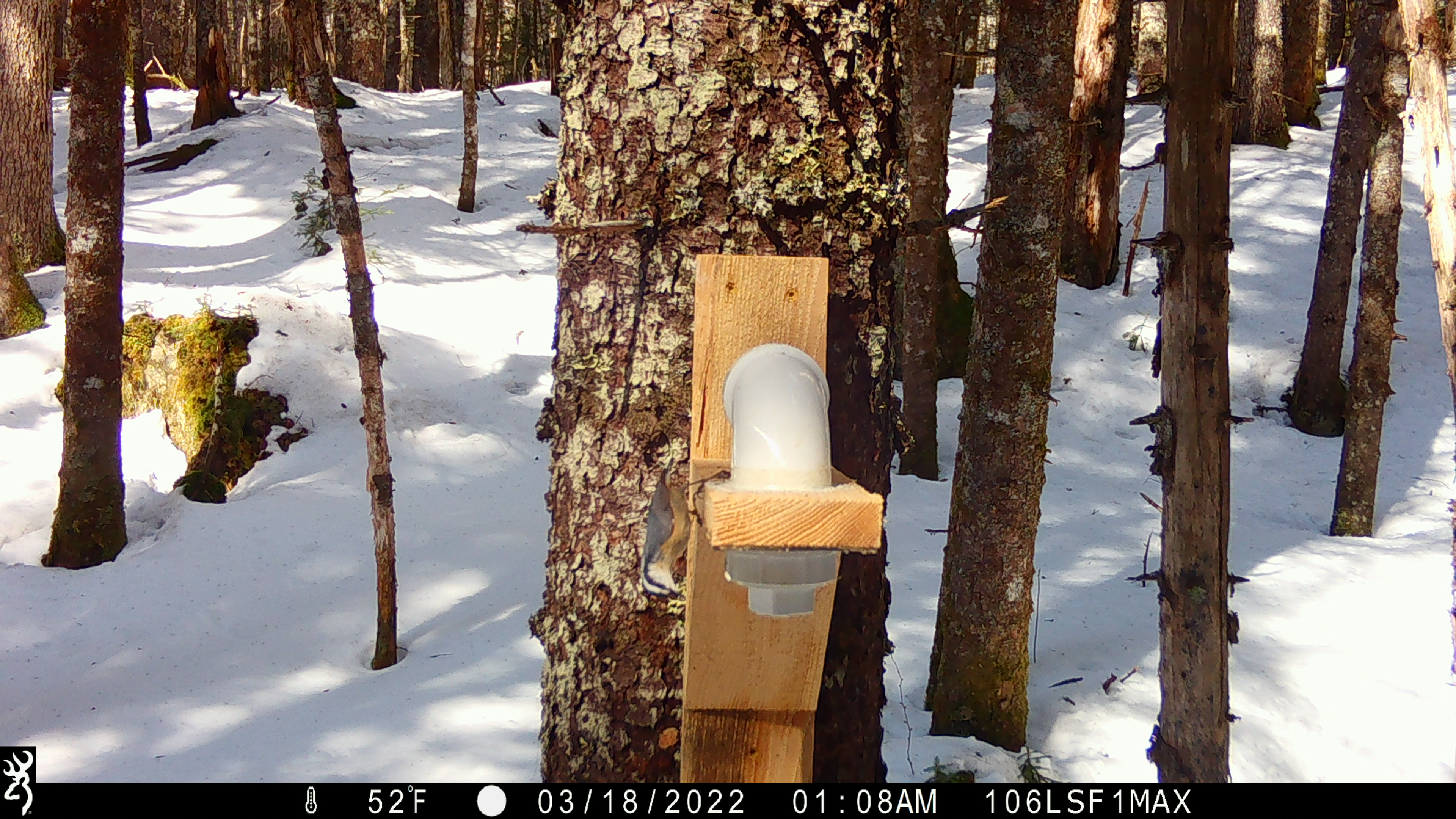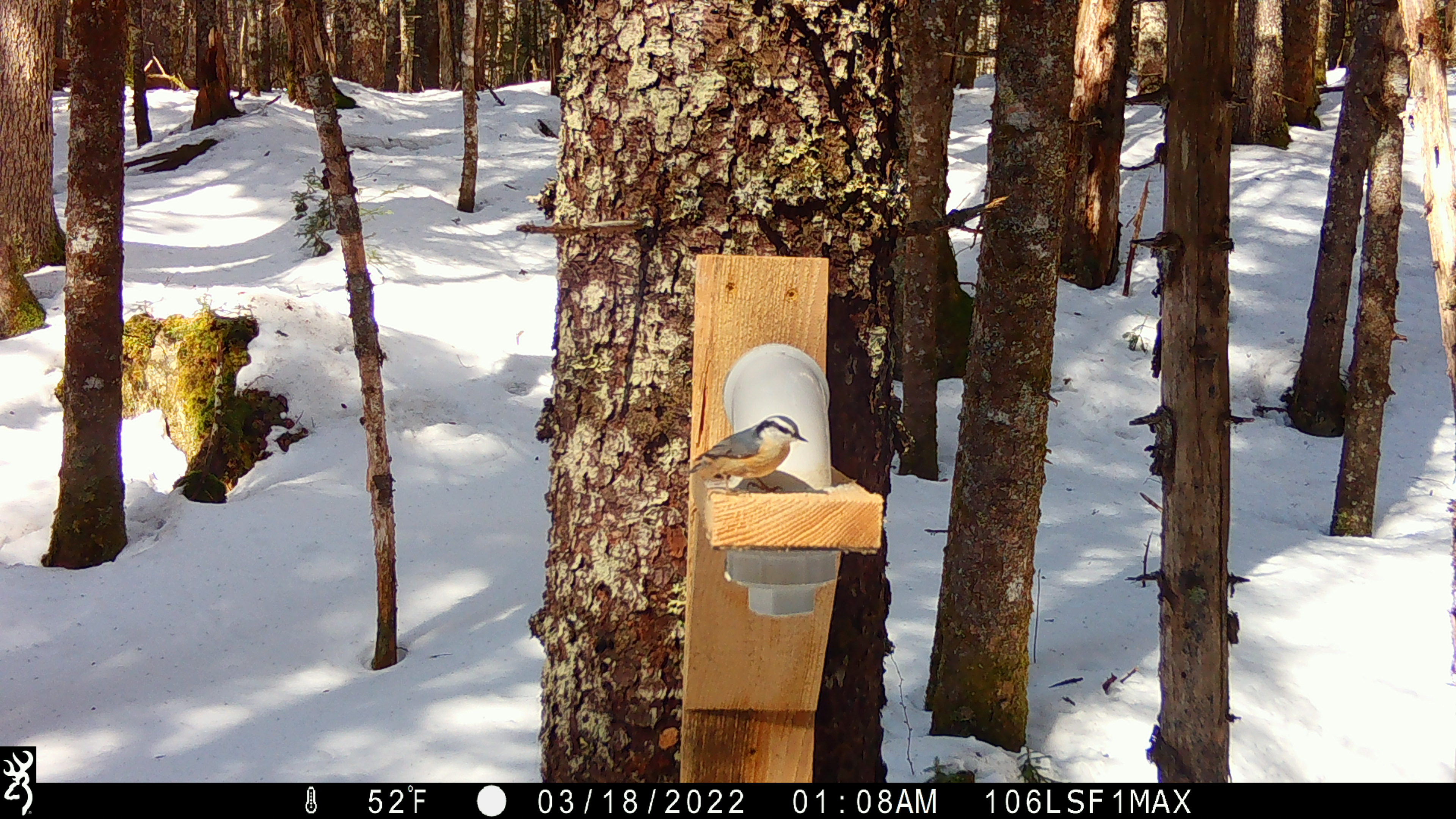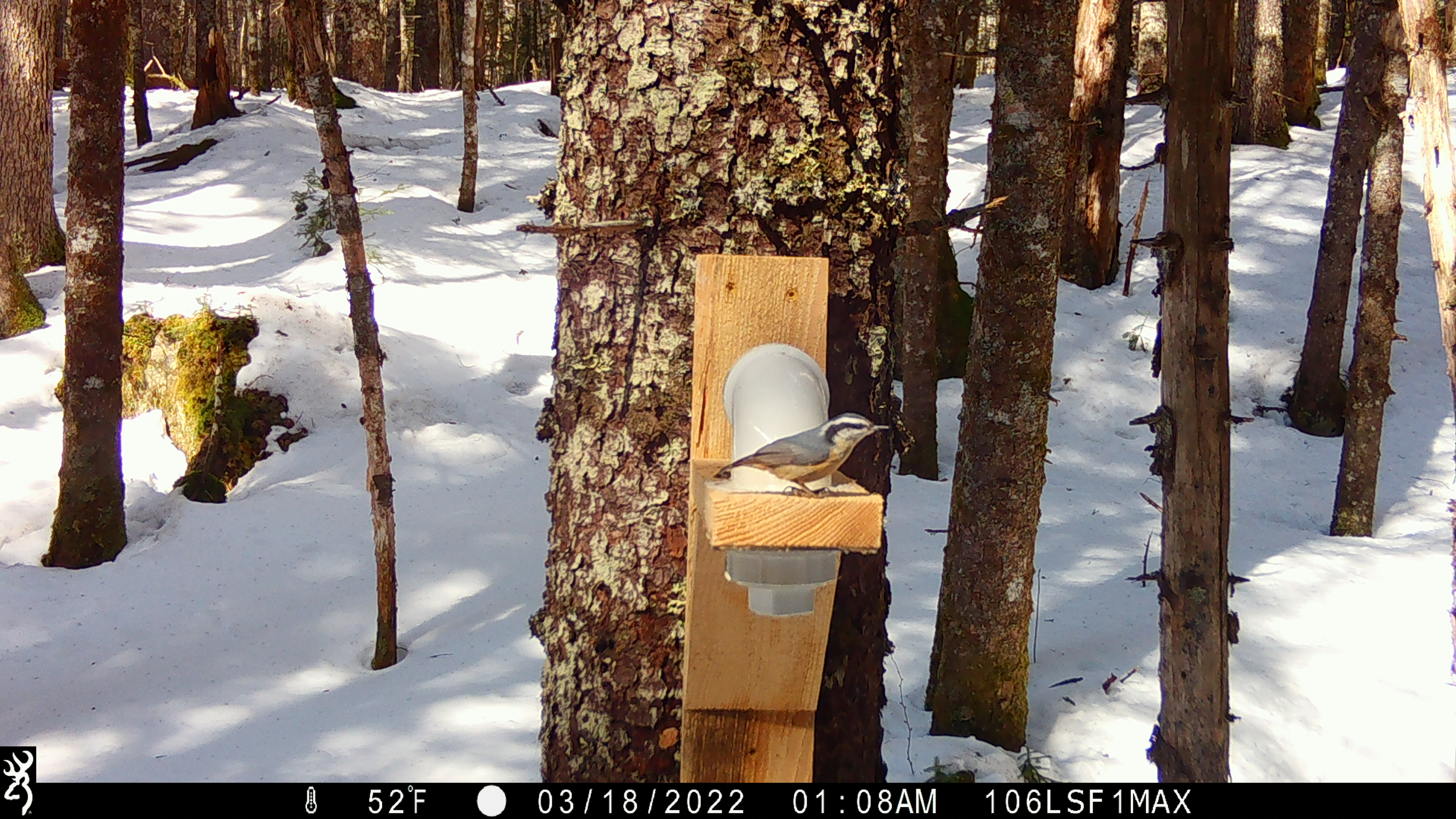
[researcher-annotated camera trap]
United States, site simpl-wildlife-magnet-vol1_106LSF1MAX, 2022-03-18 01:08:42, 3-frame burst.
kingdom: Animalia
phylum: Chordata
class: Aves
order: Passeriformes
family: Sittidae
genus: Sitta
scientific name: Sitta canadensis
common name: red-breasted nuthatch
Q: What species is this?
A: Red-breasted nuthatch (Sitta canadensis).